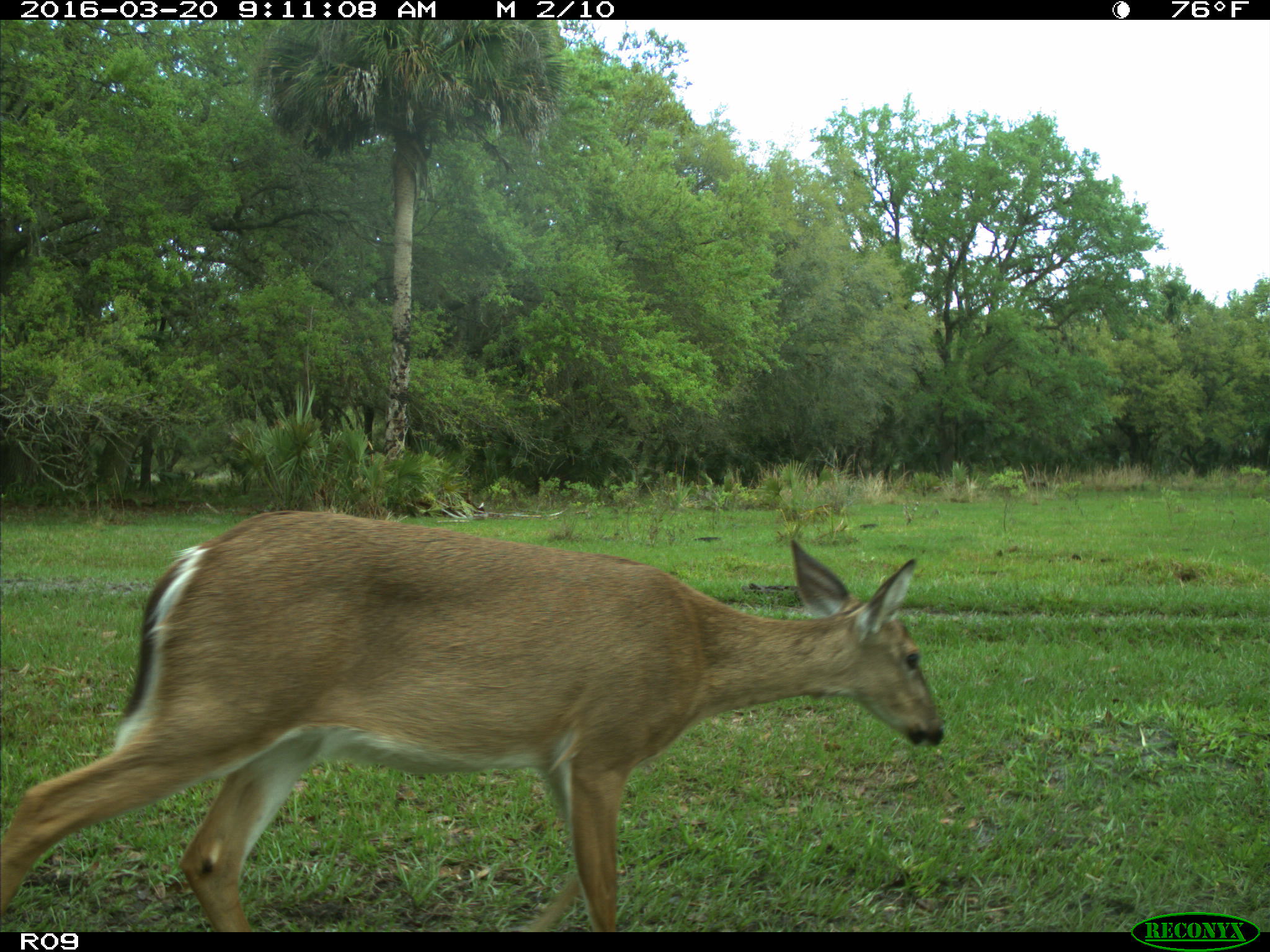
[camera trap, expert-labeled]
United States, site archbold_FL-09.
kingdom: Animalia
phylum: Chordata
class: Mammalia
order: Artiodactyla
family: Cervidae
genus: Odocoileus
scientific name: Odocoileus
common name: deer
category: unidentified deer